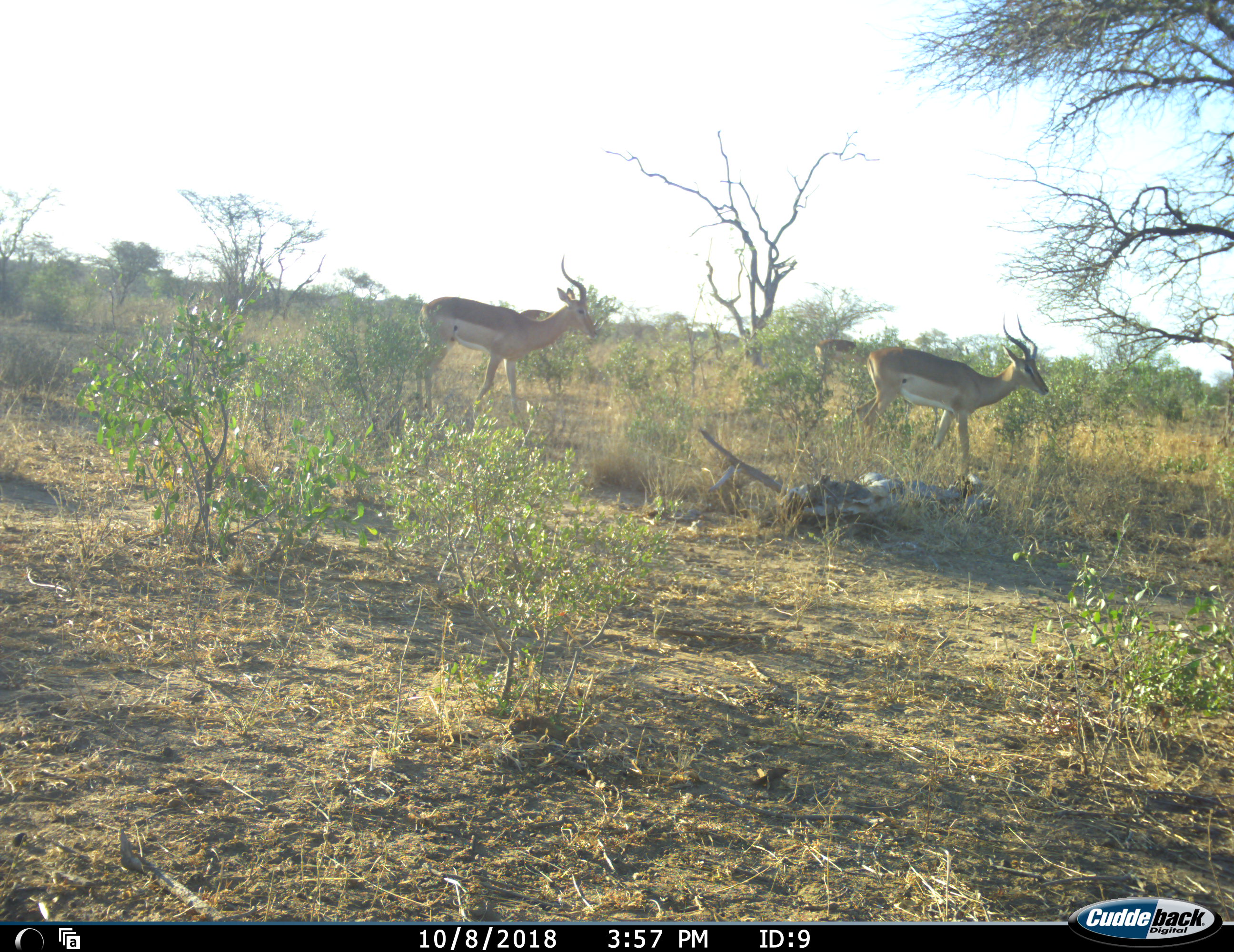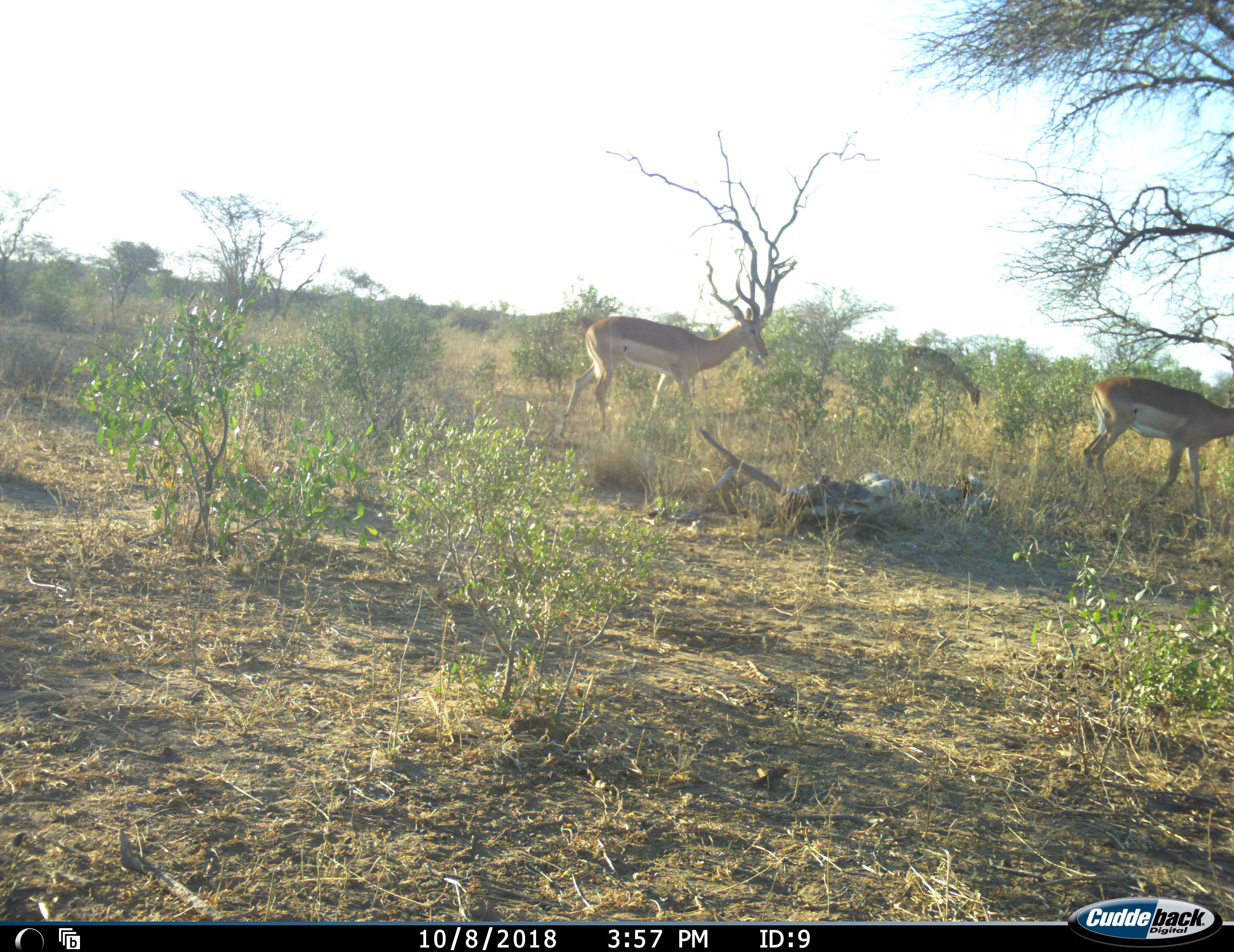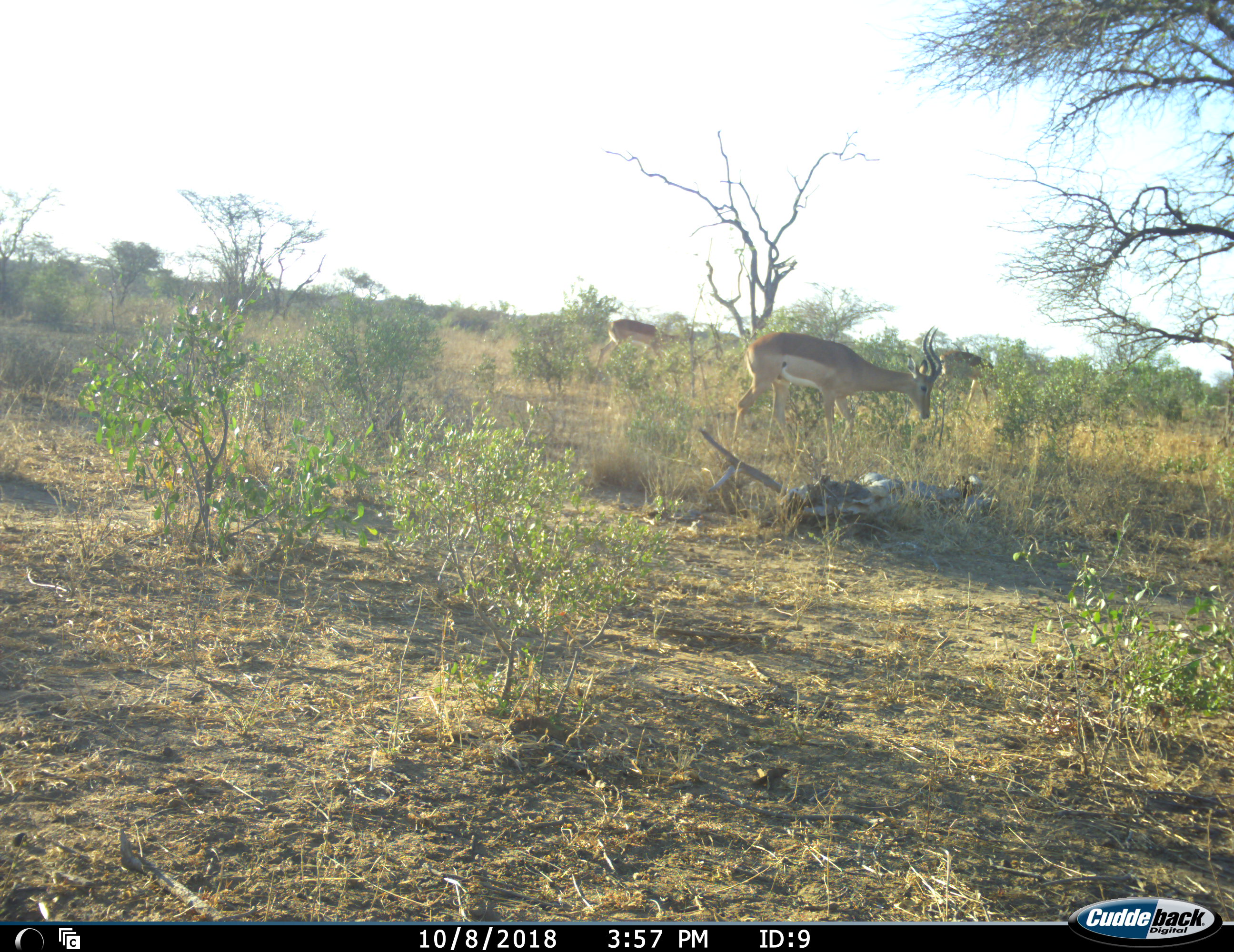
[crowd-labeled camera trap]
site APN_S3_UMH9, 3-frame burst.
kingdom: Animalia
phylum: Chordata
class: Mammalia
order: Artiodactyla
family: Bovidae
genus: Aepyceros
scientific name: Aepyceros melampus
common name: impala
Impala (Aepyceros melampus), count 3. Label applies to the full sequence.